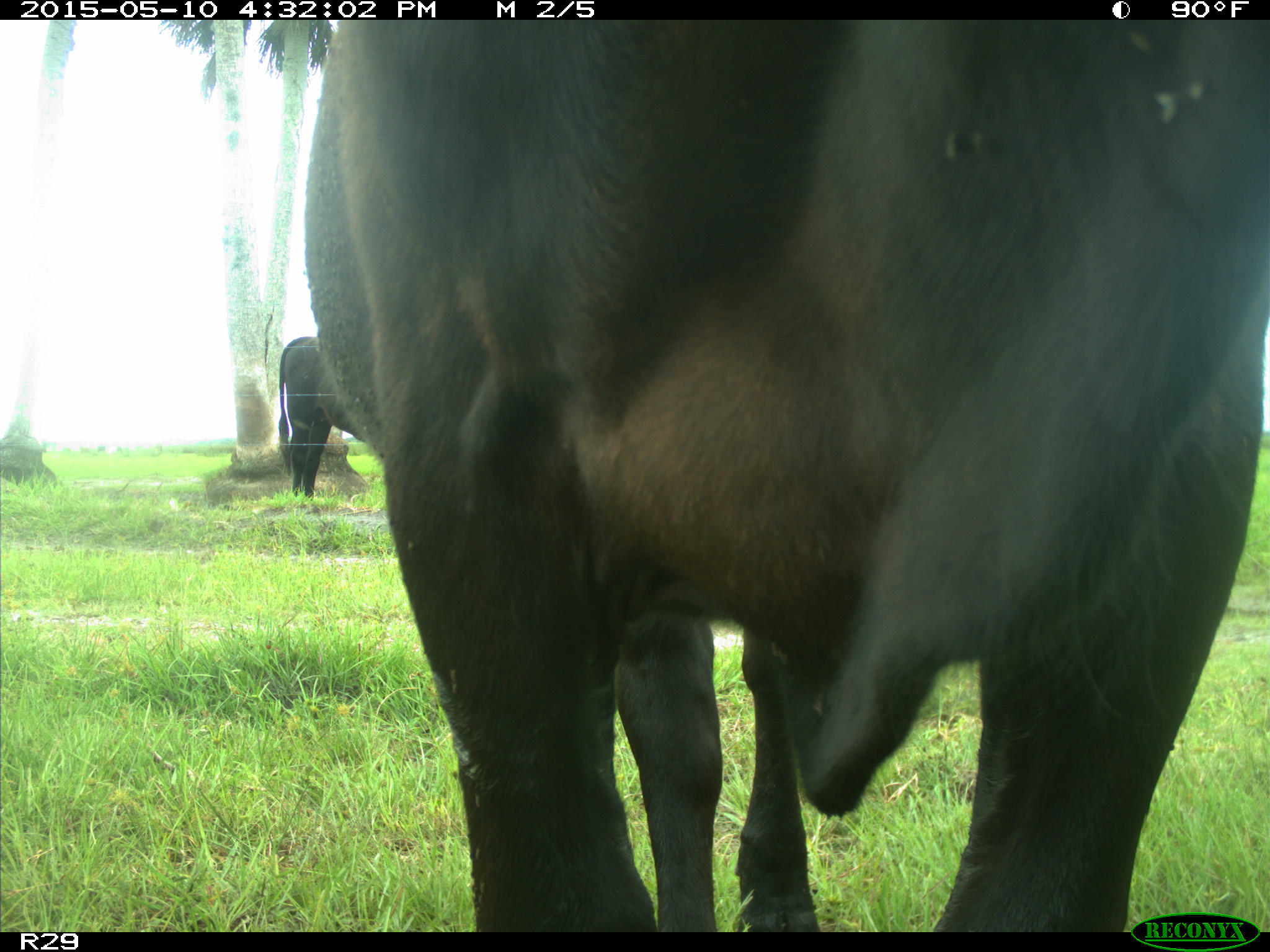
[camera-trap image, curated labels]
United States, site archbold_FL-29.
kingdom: Animalia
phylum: Chordata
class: Mammalia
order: Artiodactyla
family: Bovidae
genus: Bos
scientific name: Bos taurus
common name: domestic cow